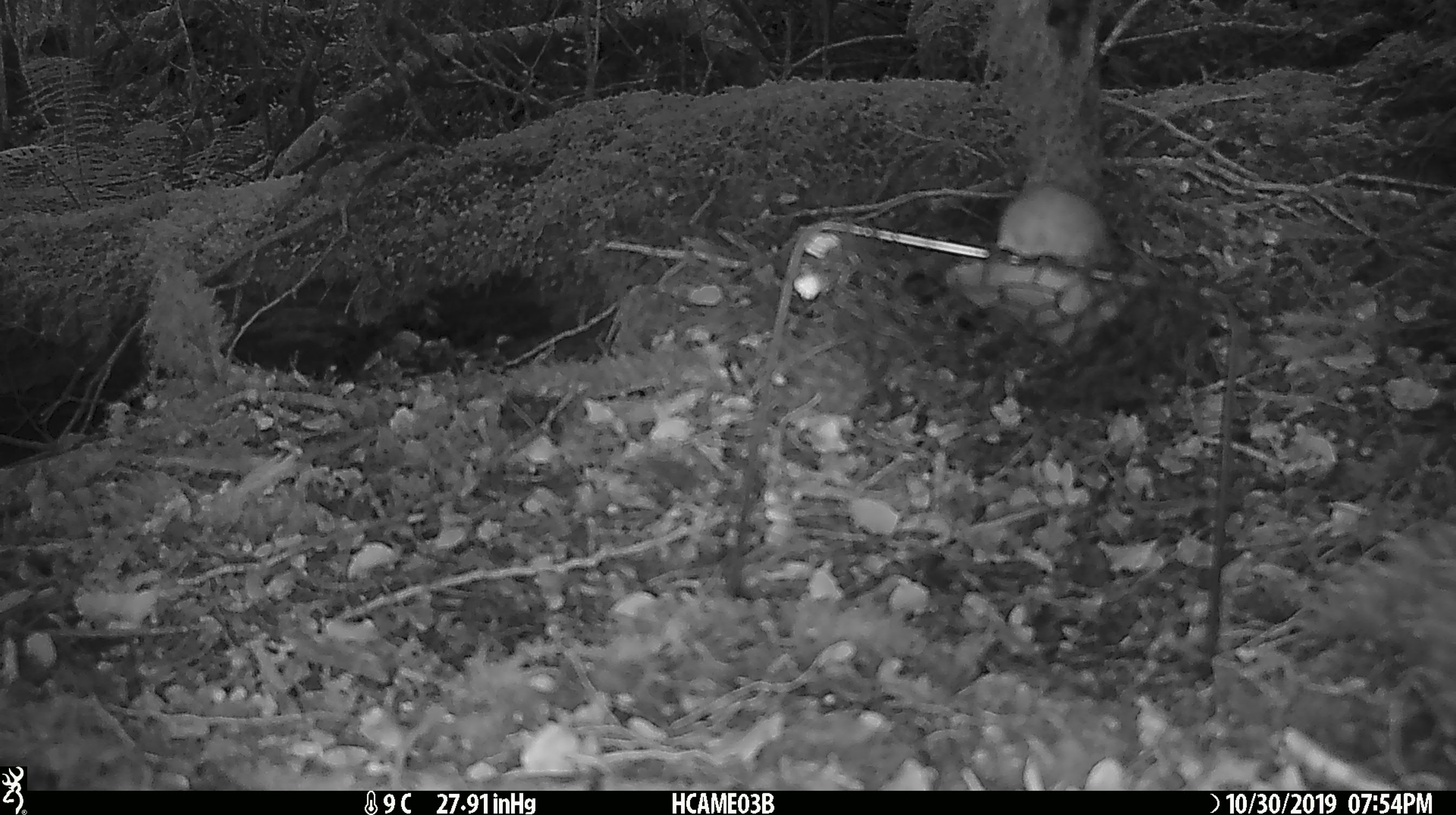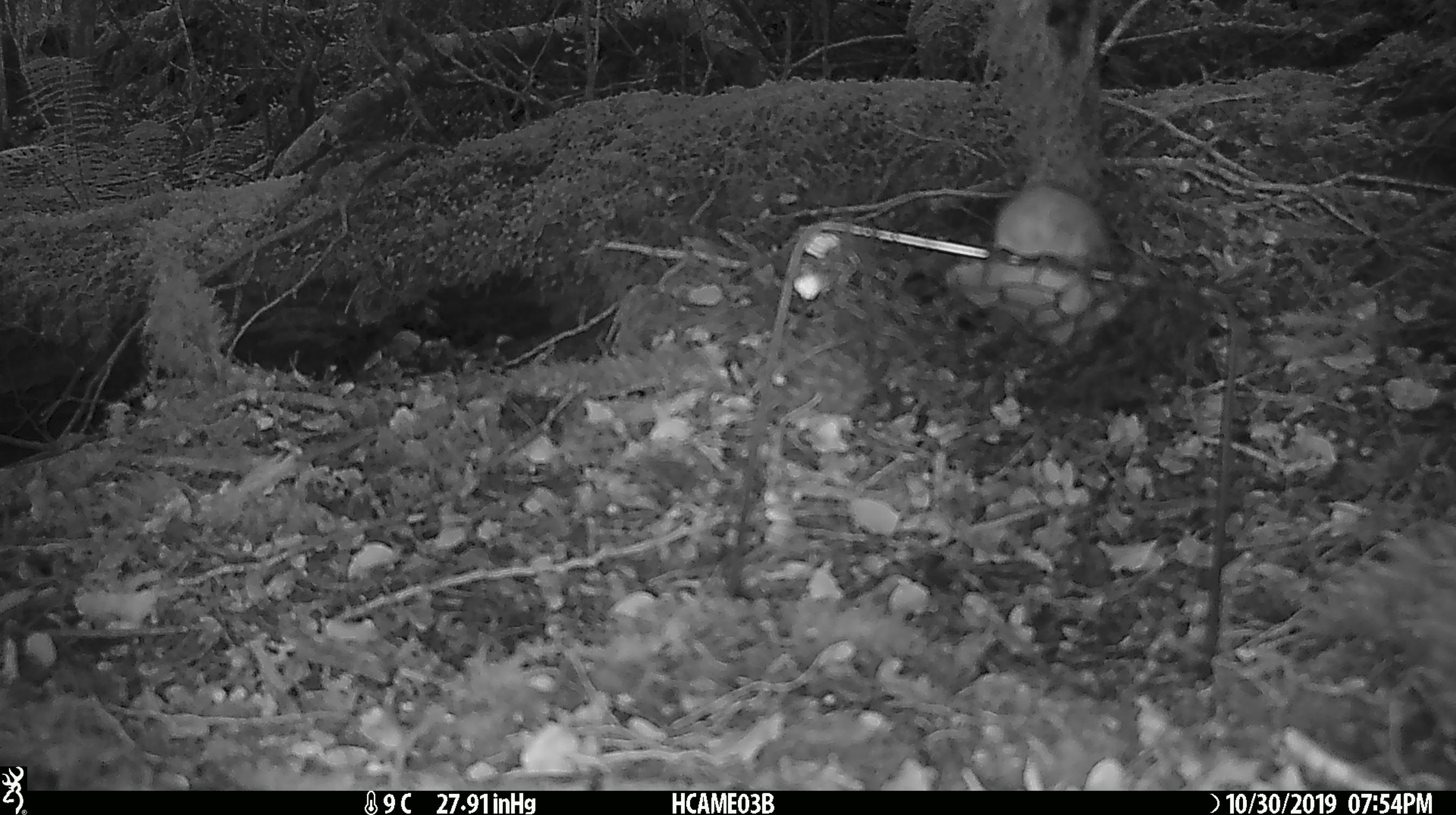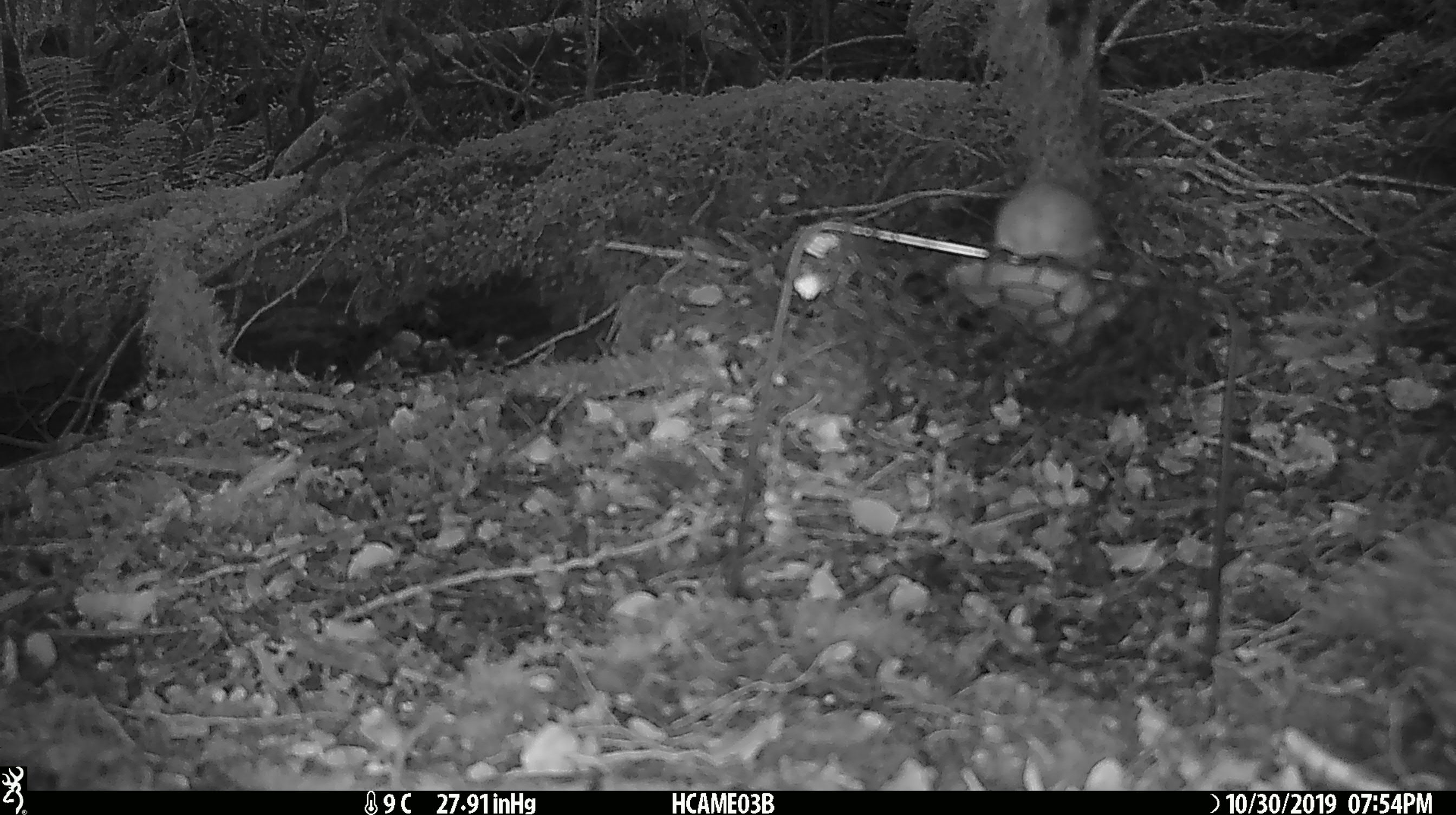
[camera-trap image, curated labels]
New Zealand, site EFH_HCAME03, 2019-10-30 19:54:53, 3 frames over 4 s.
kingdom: Animalia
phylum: Chordata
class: Mammalia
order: Rodentia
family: Muridae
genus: Mus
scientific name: Mus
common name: mouse